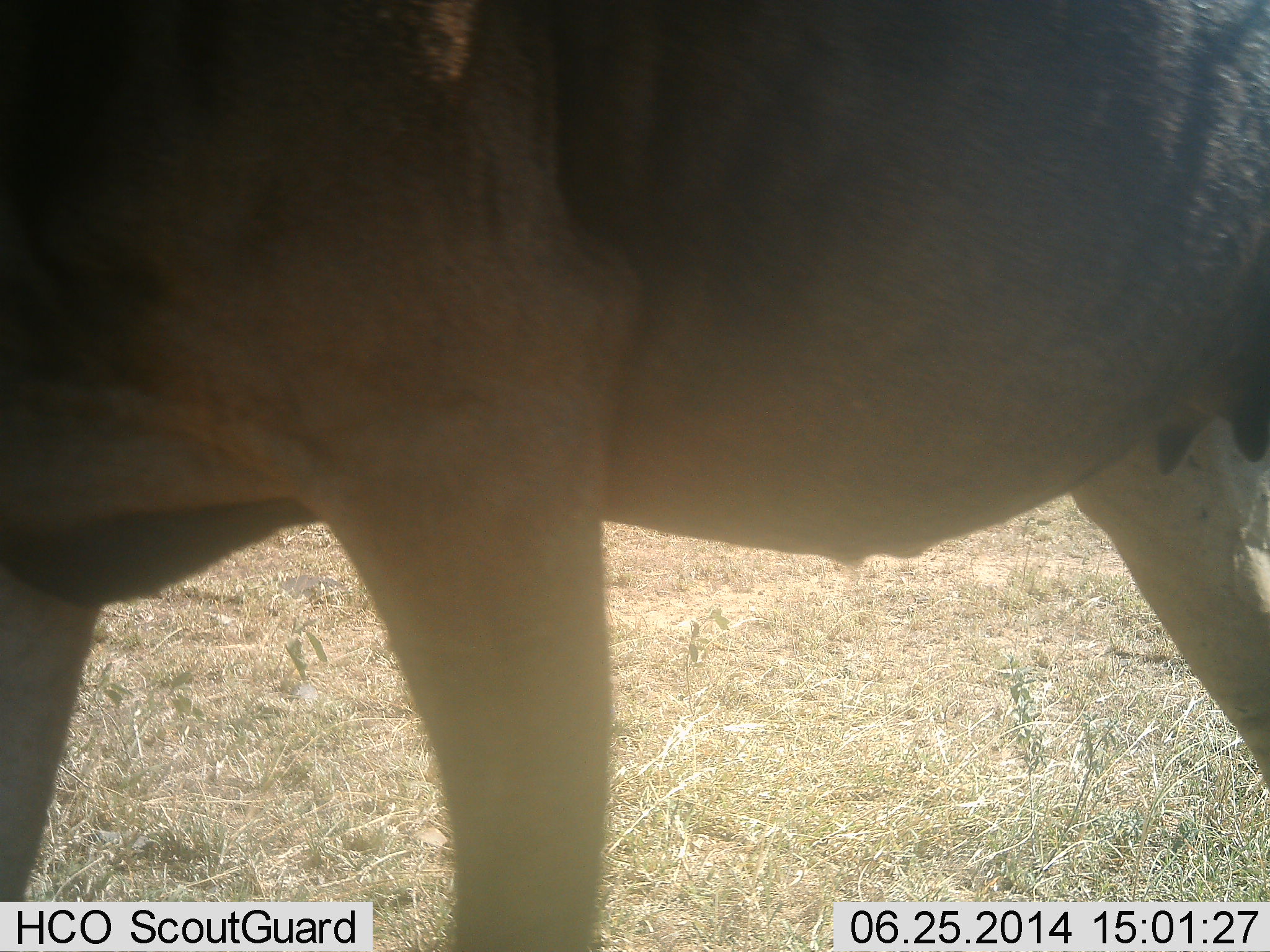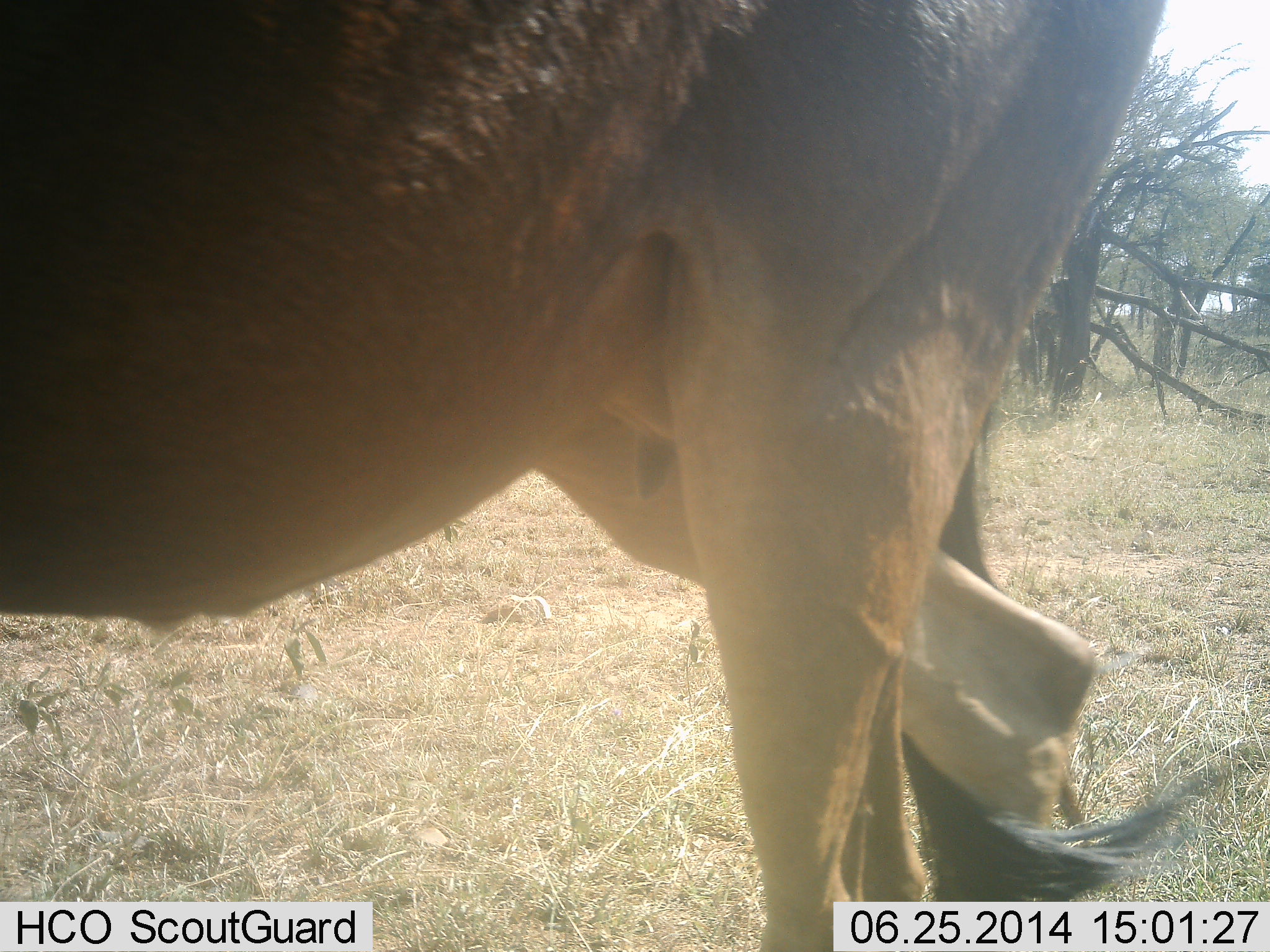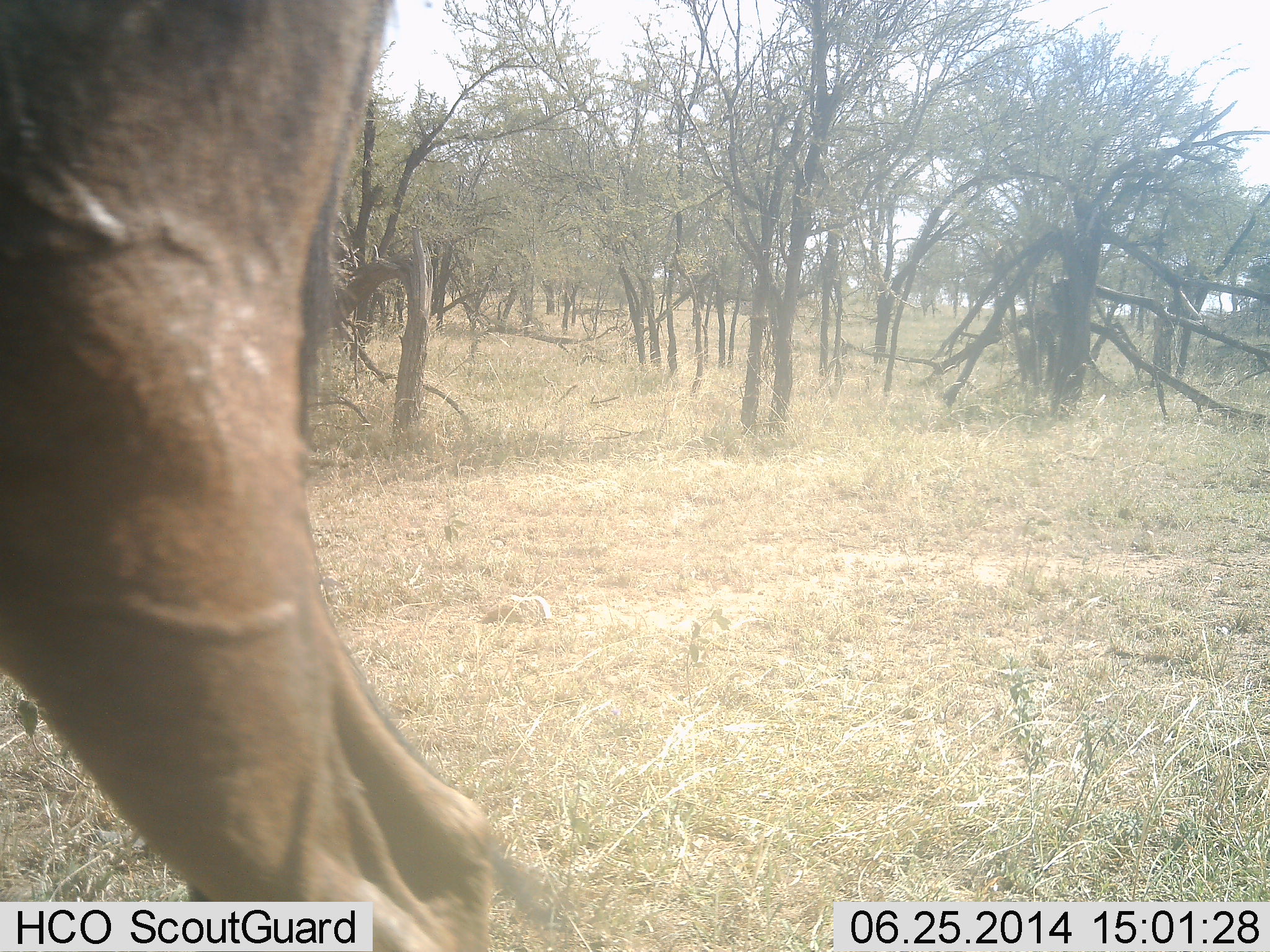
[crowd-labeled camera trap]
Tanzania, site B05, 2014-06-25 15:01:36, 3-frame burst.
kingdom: Animalia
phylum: Chordata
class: Mammalia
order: Artiodactyla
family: Bovidae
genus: Connochaetes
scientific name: Connochaetes taurinus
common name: blue wildebeest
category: wildebeest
Wildebeest (blue wildebeest) (Connochaetes taurinus), count 1. Behavior (volunteer vote fractions): standing 20%, resting 0%, moving 80%, interacting 0%. Young present (vote fraction): 0%. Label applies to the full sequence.